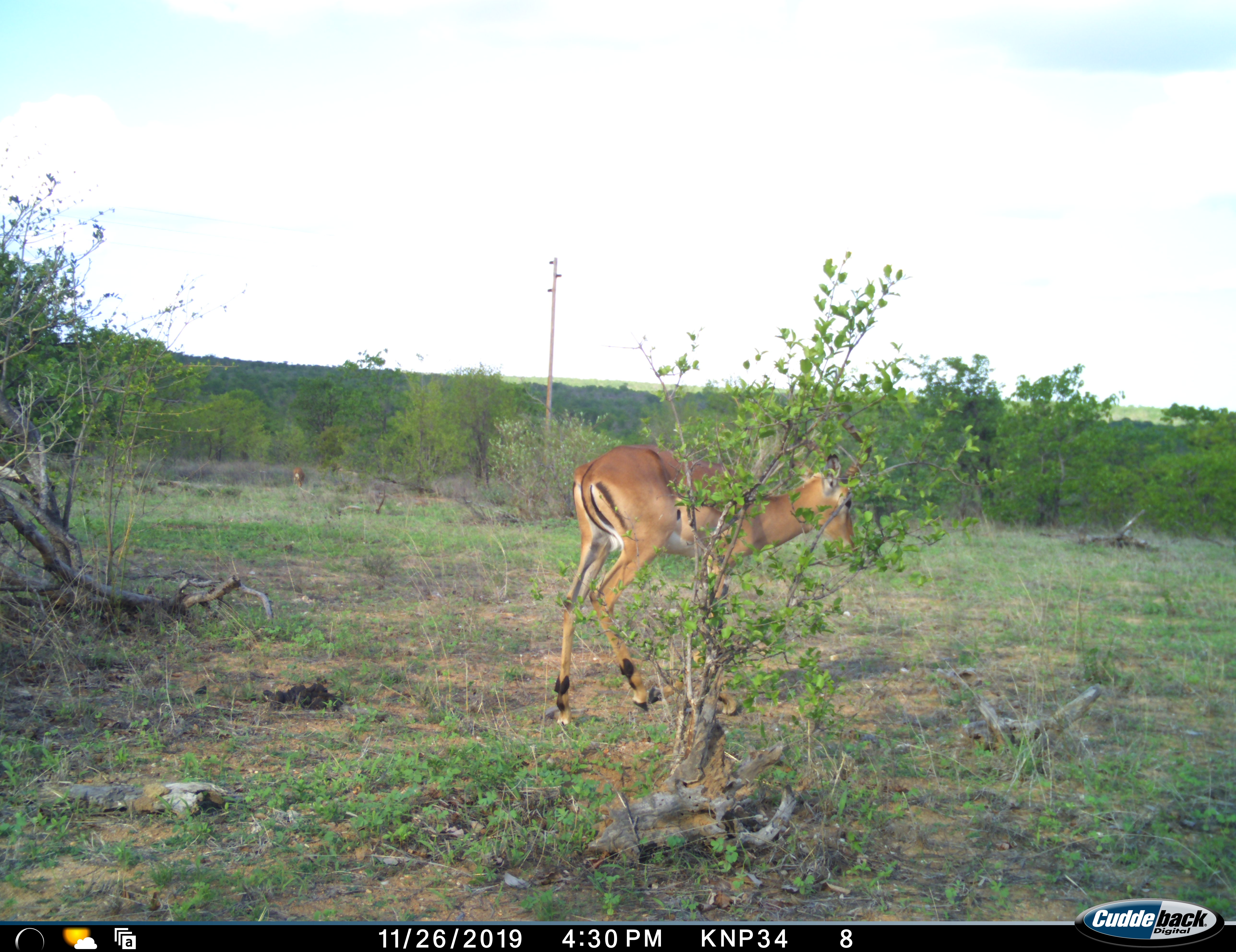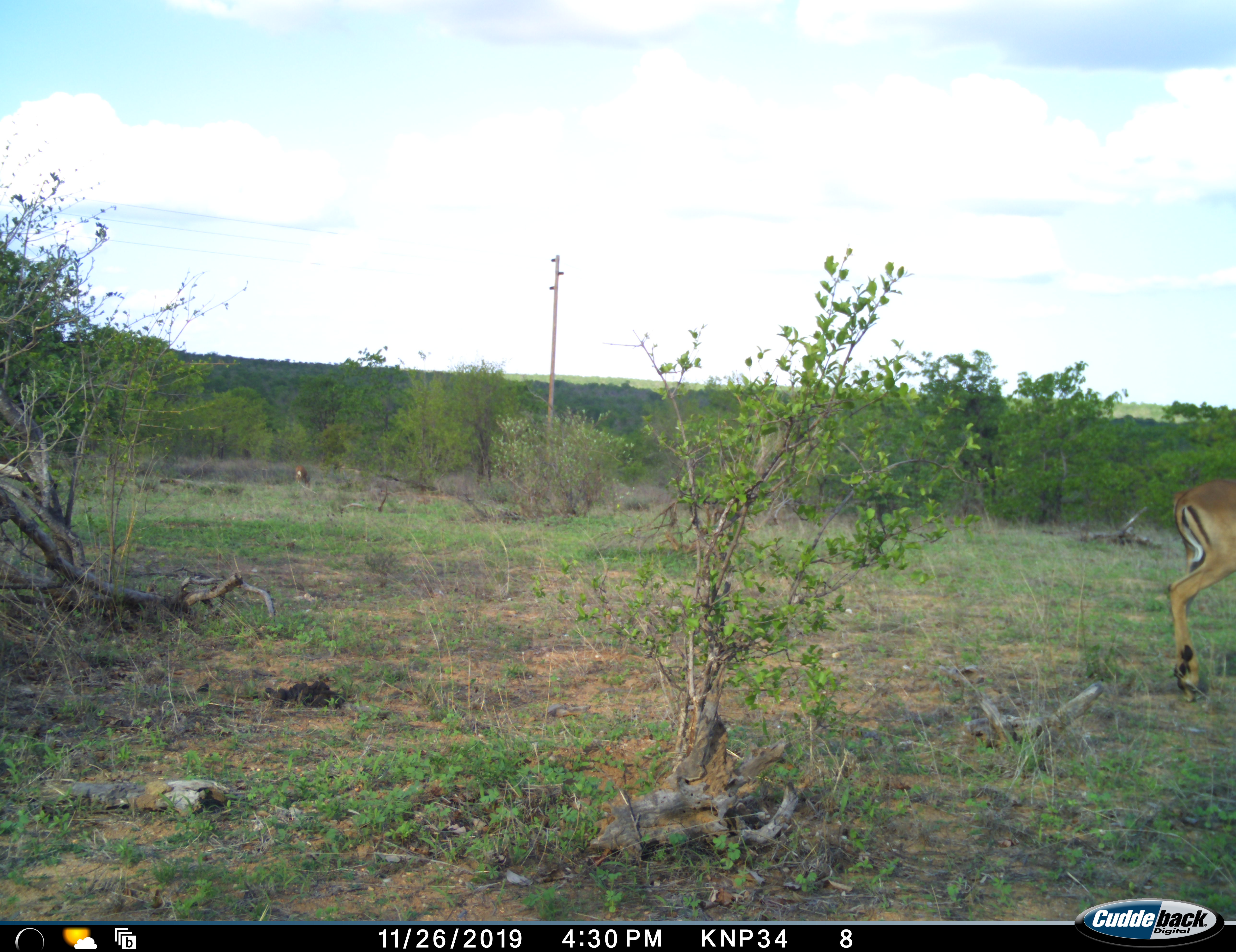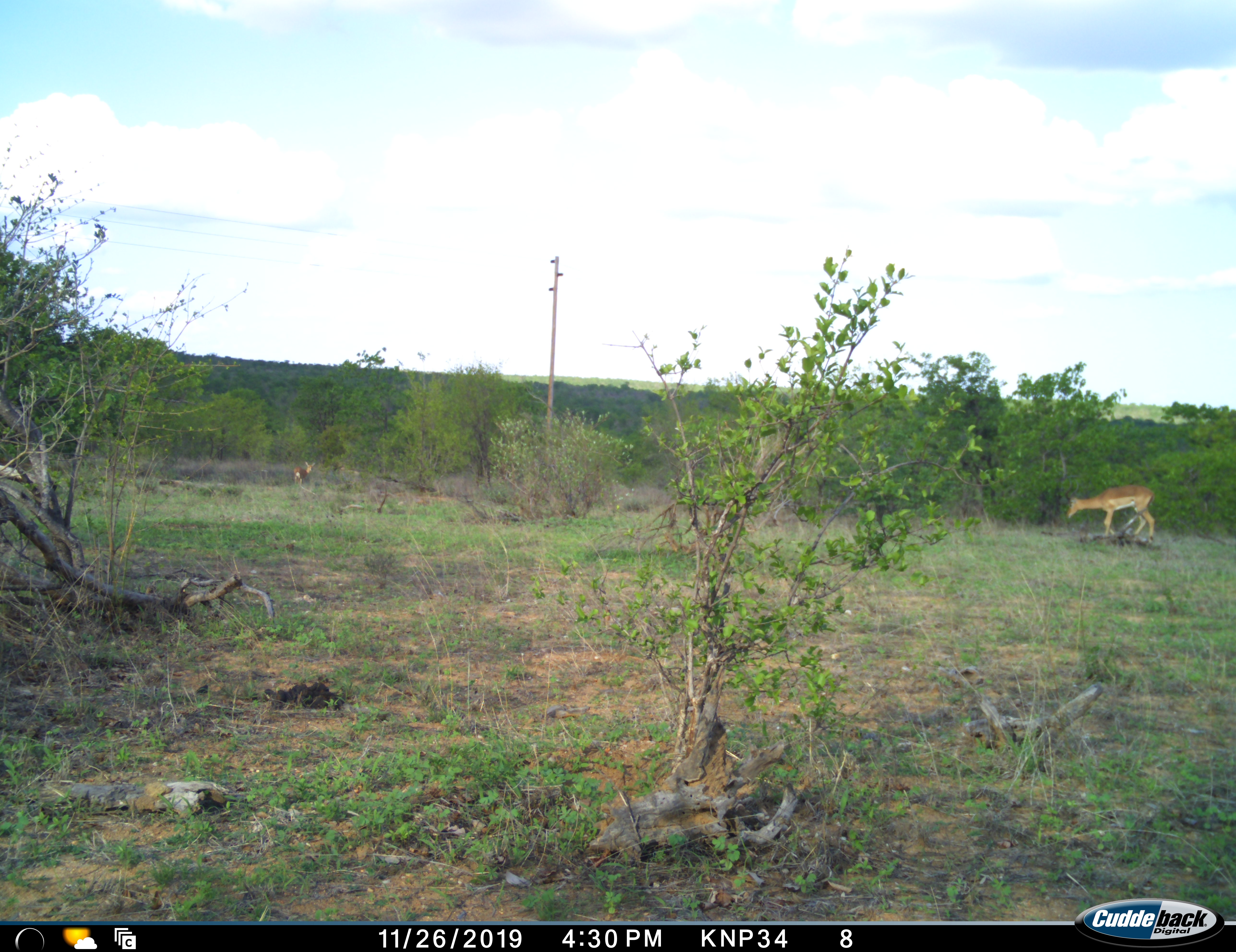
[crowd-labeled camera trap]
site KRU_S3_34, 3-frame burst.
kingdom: Animalia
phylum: Chordata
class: Mammalia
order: Artiodactyla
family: Bovidae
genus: Aepyceros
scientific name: Aepyceros melampus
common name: impala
Impala (Aepyceros melampus), count 1. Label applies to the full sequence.